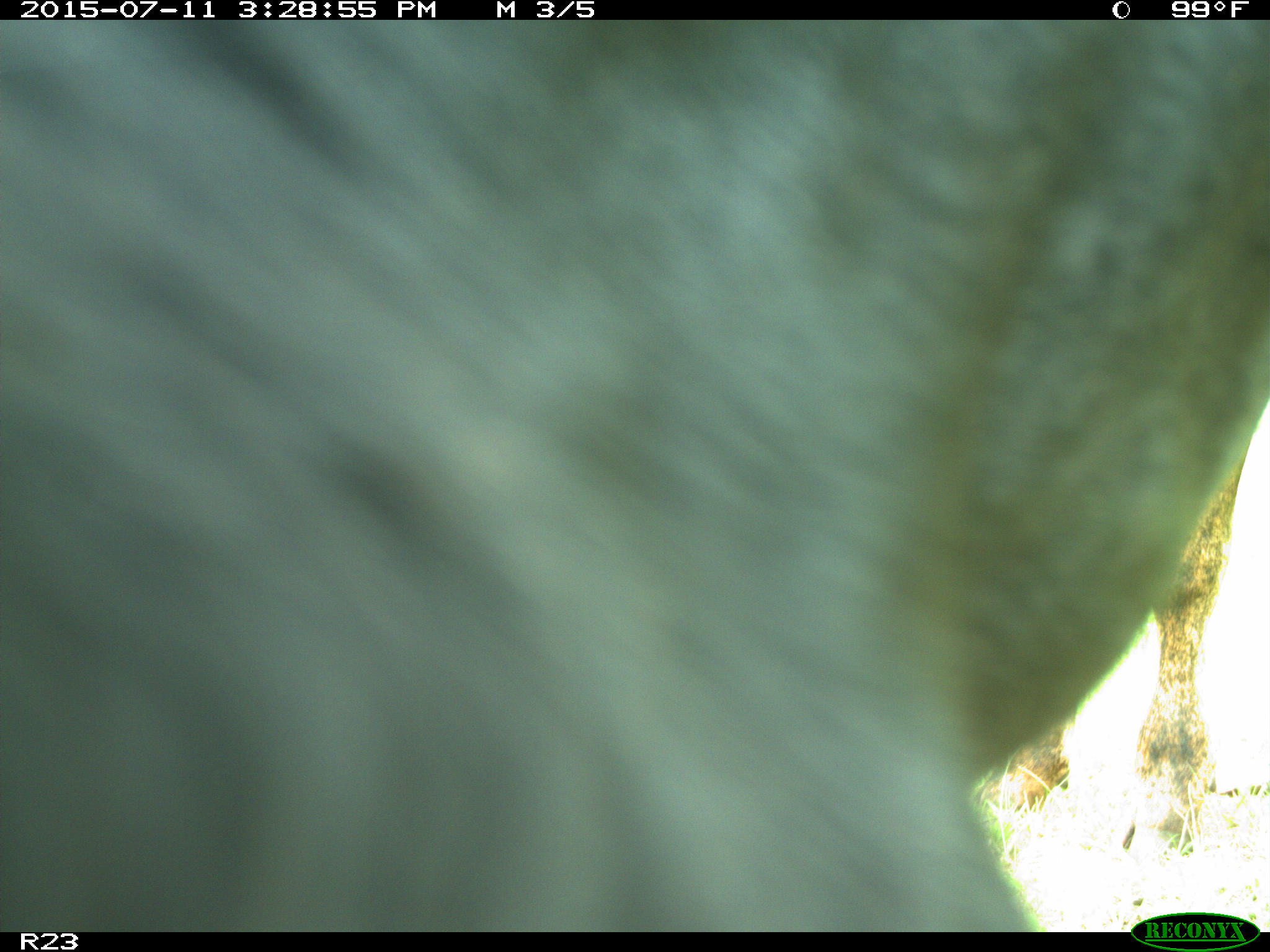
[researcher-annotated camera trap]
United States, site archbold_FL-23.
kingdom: Animalia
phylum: Chordata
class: Mammalia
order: Artiodactyla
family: Bovidae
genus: Bos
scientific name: Bos taurus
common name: domestic cow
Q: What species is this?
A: Bos taurus (domestic cow).